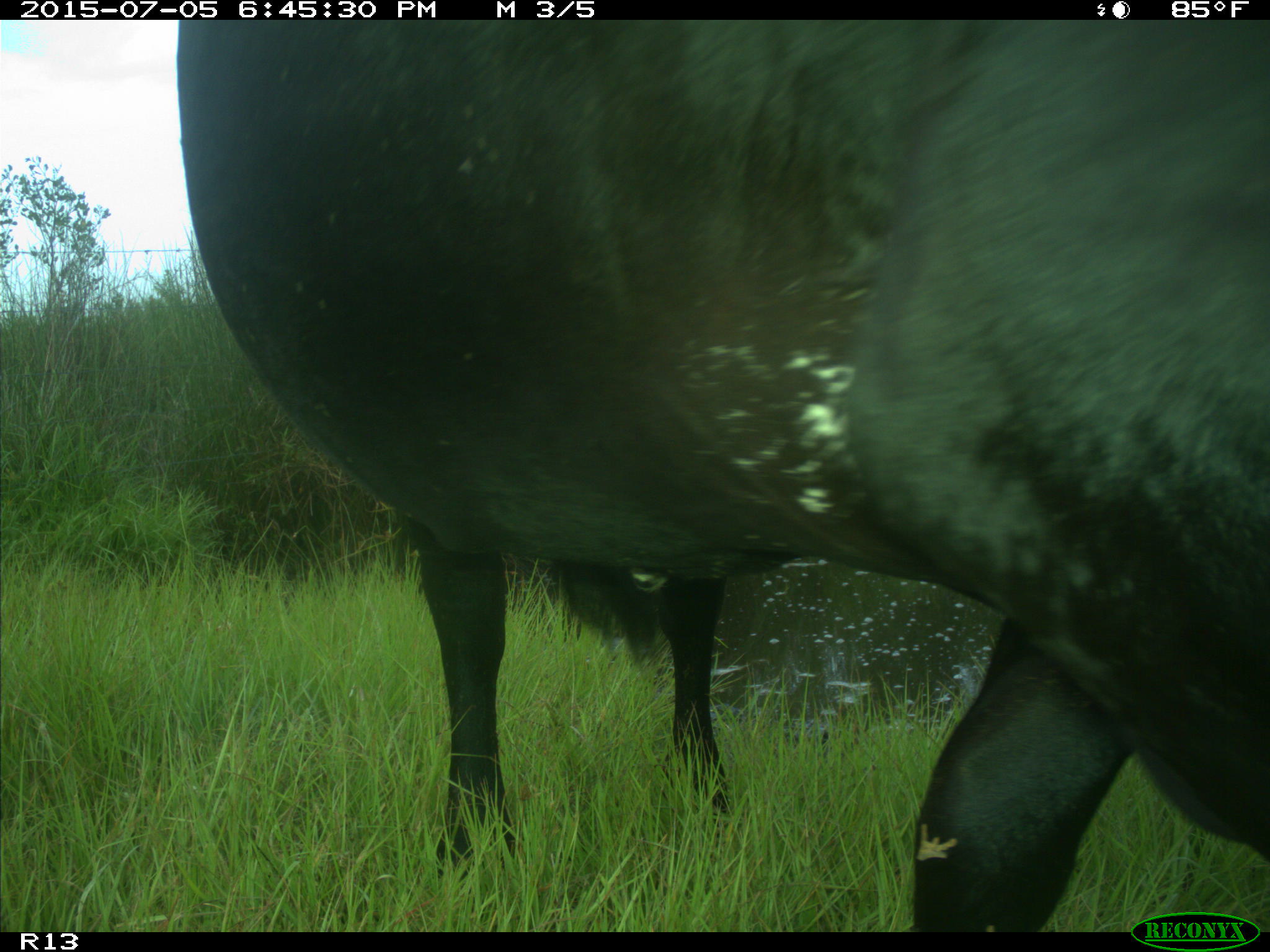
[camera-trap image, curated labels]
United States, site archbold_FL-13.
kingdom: Animalia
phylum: Chordata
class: Mammalia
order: Artiodactyla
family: Bovidae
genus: Bos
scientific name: Bos taurus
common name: domestic cow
Bos taurus (domestic cow).